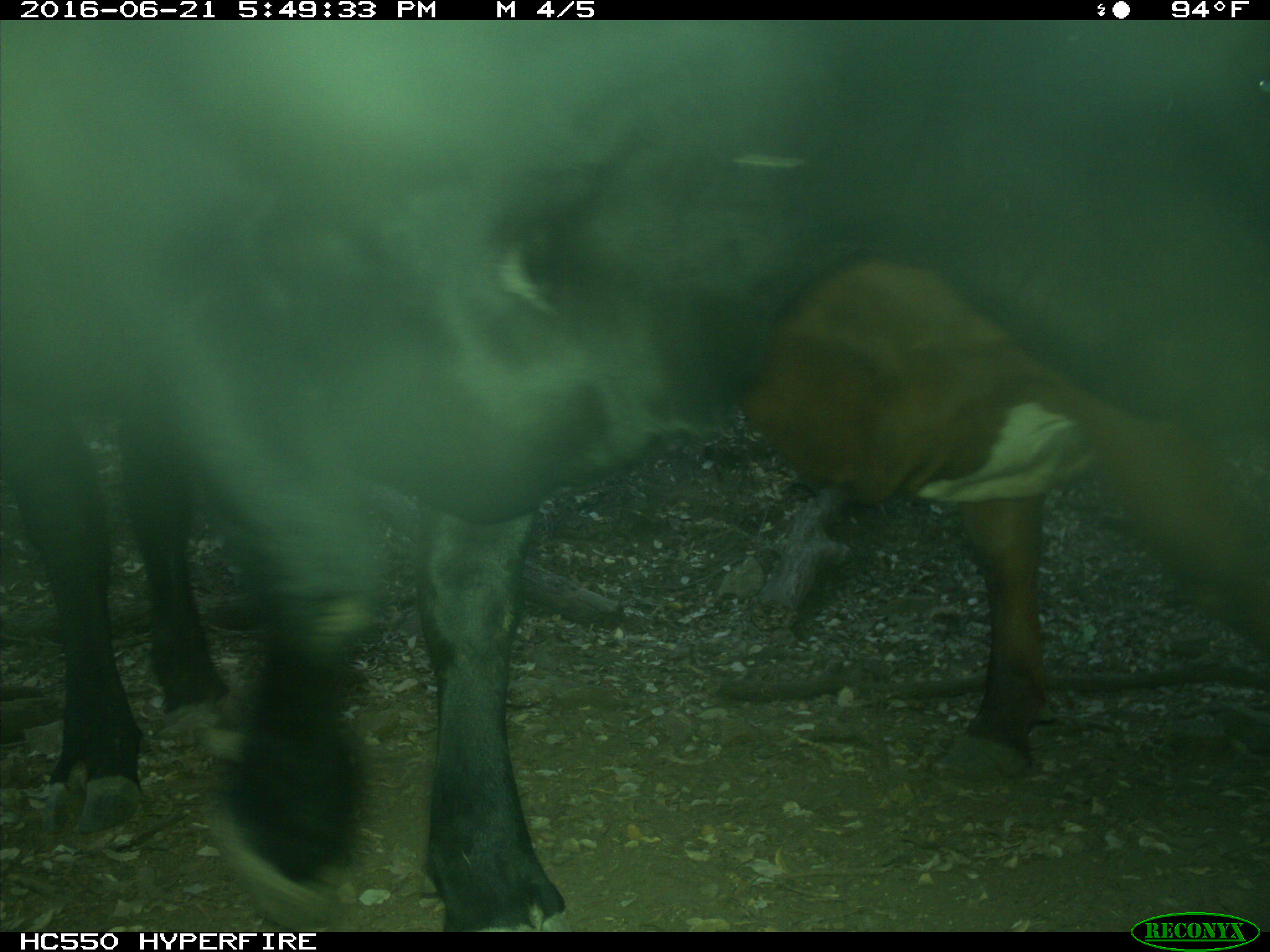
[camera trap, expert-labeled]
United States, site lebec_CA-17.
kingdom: Animalia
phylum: Chordata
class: Mammalia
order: Artiodactyla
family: Bovidae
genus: Bos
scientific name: Bos taurus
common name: domestic cow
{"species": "Bos taurus (domestic cow)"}